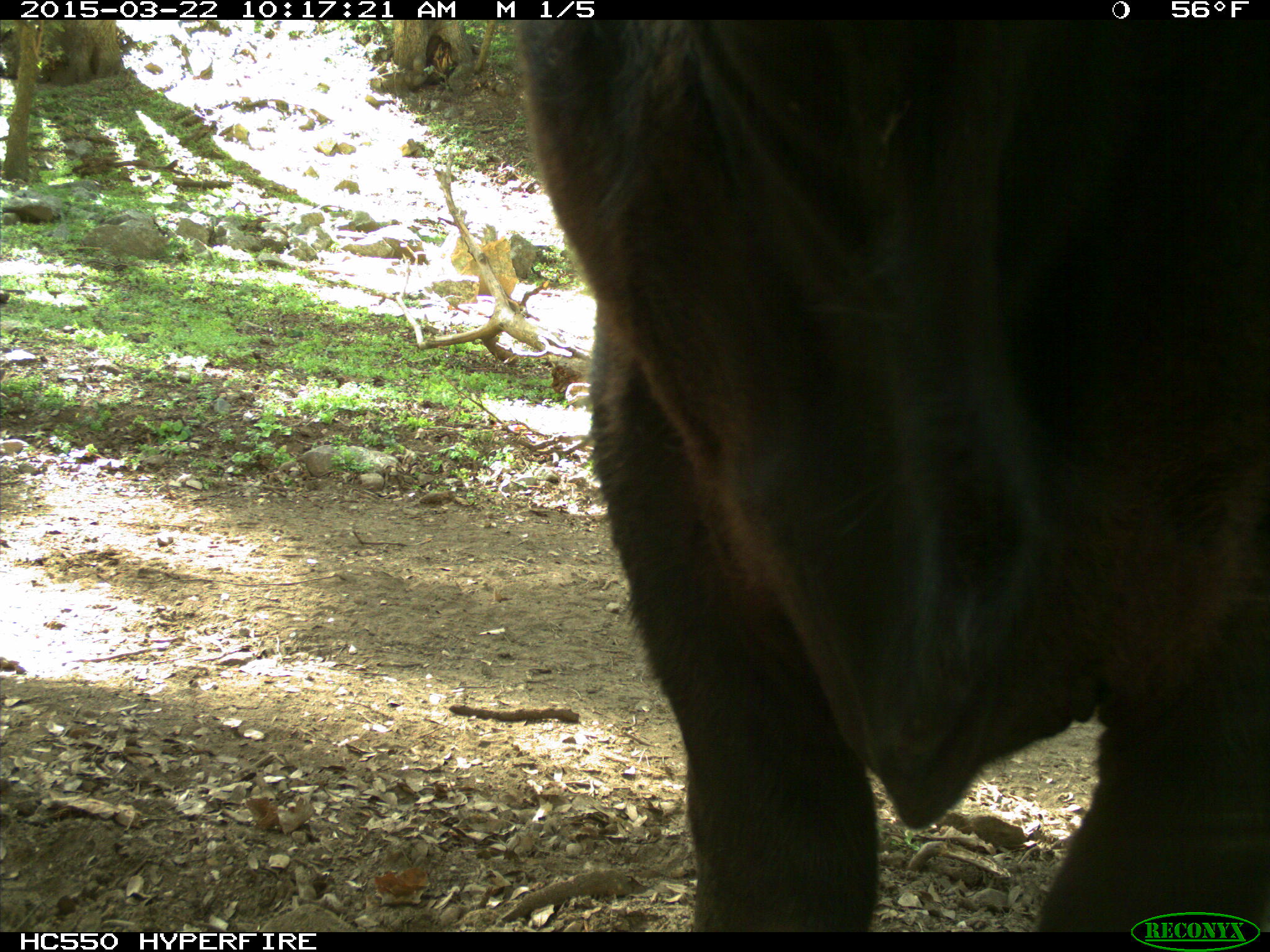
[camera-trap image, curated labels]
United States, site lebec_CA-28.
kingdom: Animalia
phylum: Chordata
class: Mammalia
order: Artiodactyla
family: Bovidae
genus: Bos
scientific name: Bos taurus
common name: domestic cow